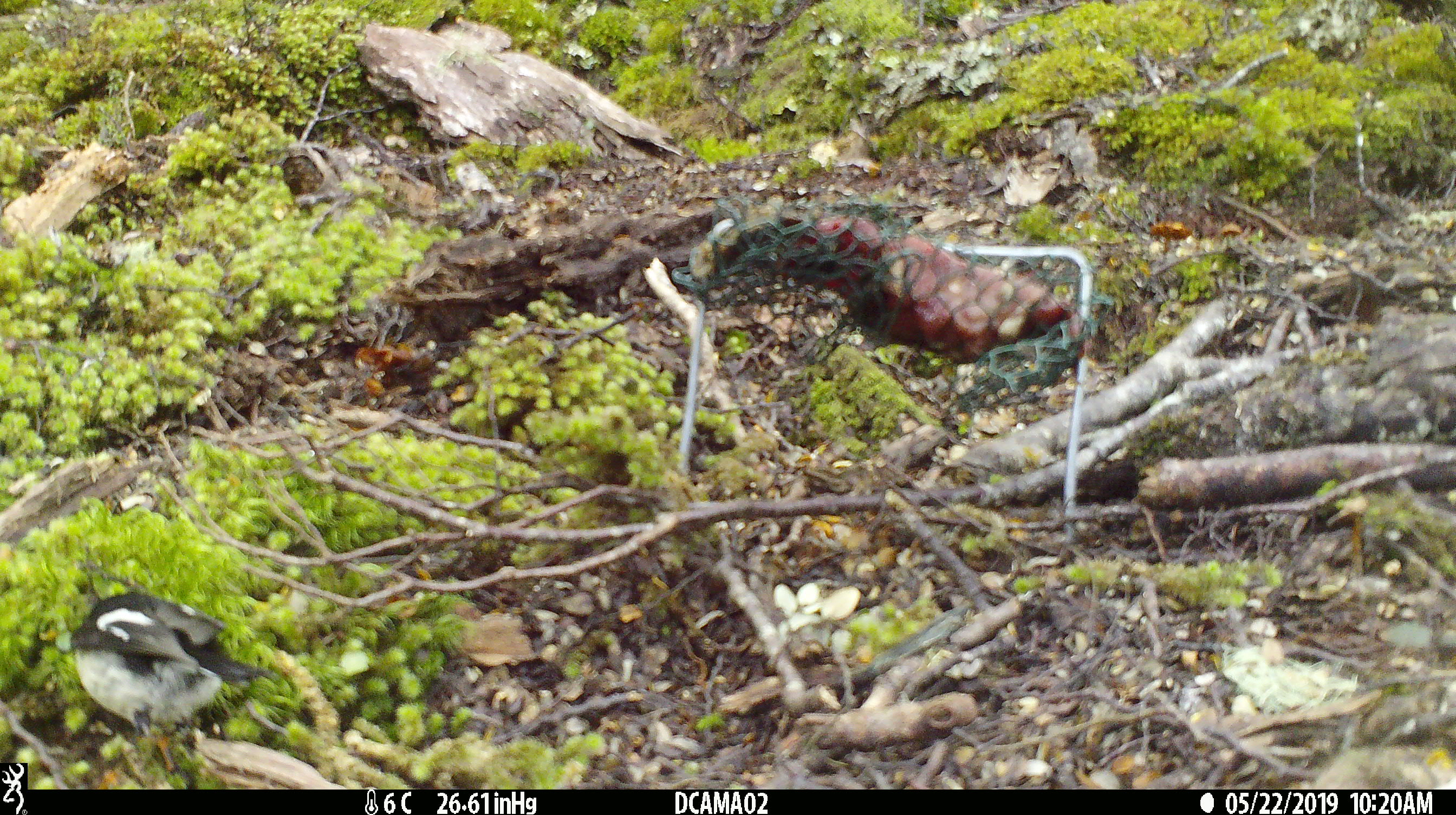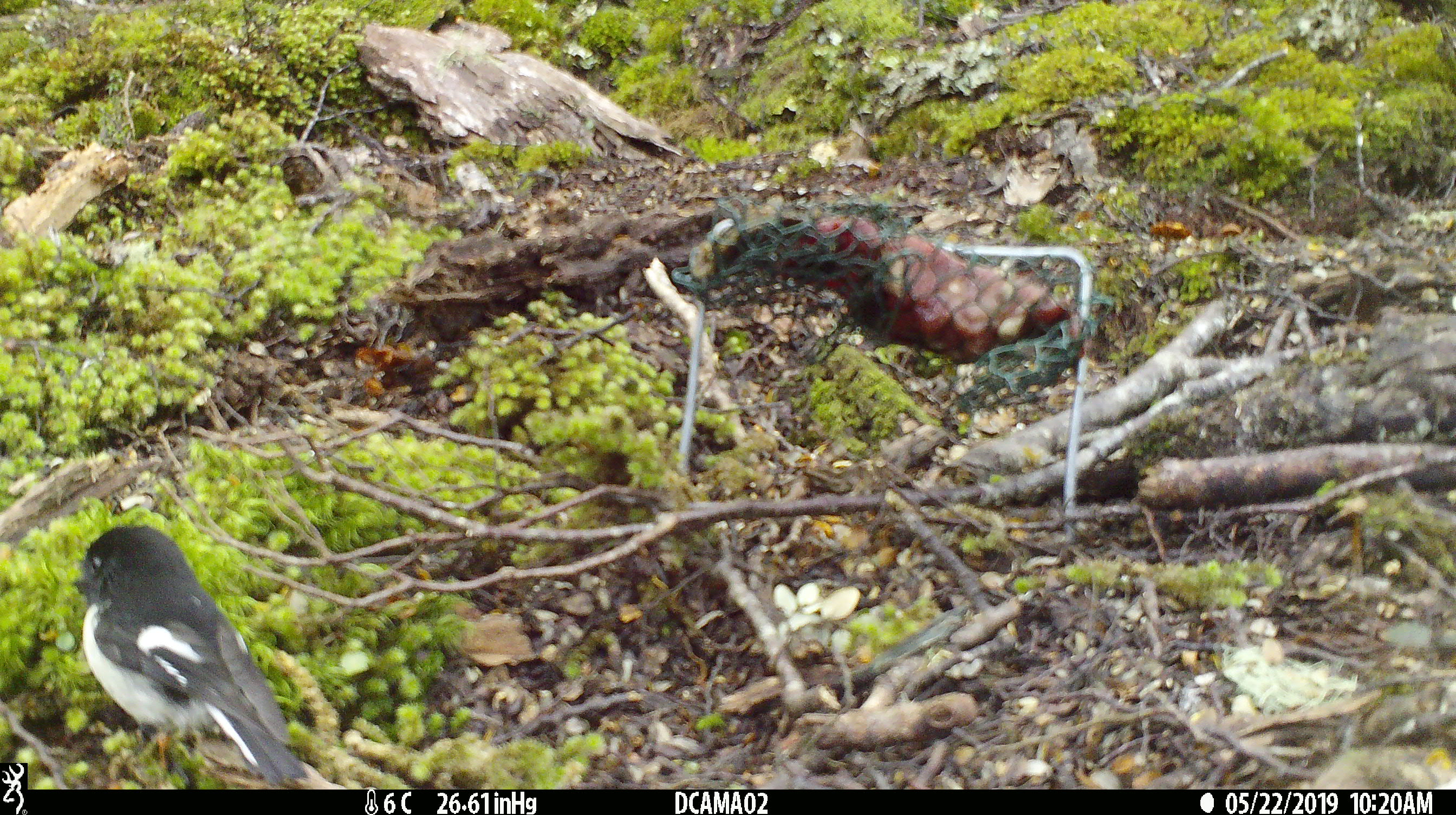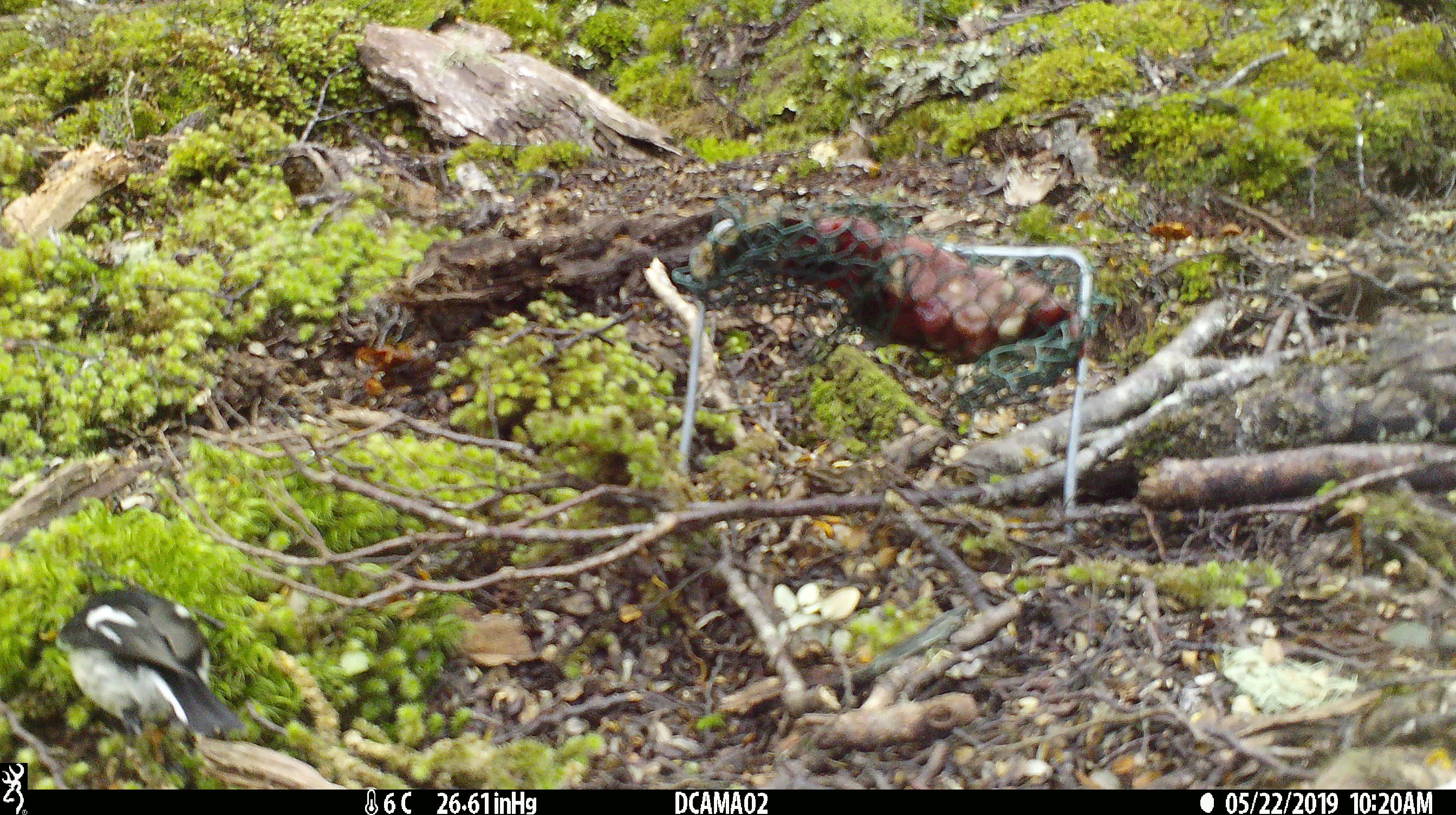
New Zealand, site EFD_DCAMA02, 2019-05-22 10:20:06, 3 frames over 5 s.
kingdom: Animalia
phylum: Chordata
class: Aves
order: Passeriformes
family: Petroicidae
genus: Petroica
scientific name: Petroica macrocephala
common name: tomtit